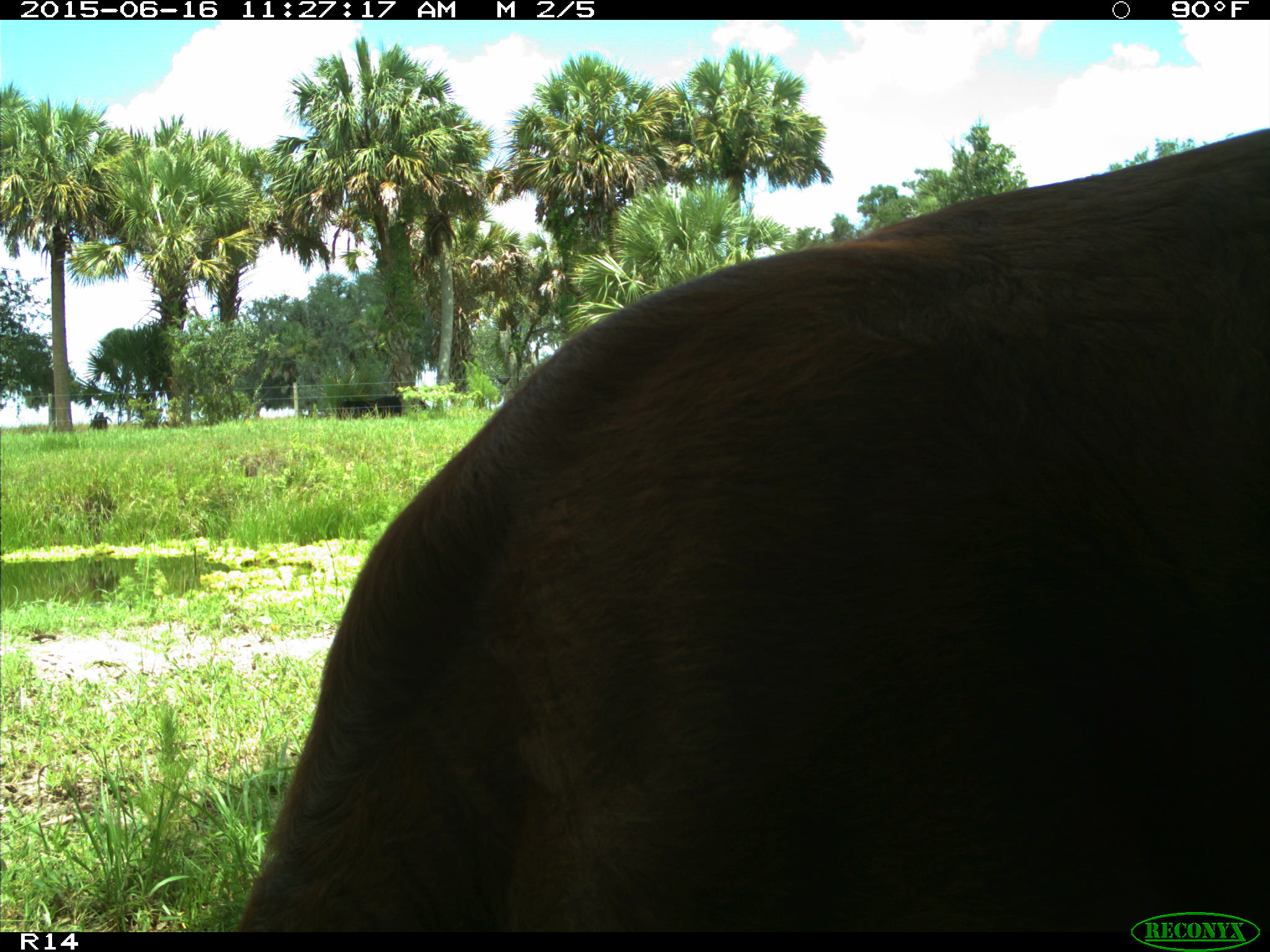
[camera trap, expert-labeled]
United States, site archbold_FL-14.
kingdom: Animalia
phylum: Chordata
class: Mammalia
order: Artiodactyla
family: Bovidae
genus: Bos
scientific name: Bos taurus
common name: domestic cow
Bos taurus (domestic cow).